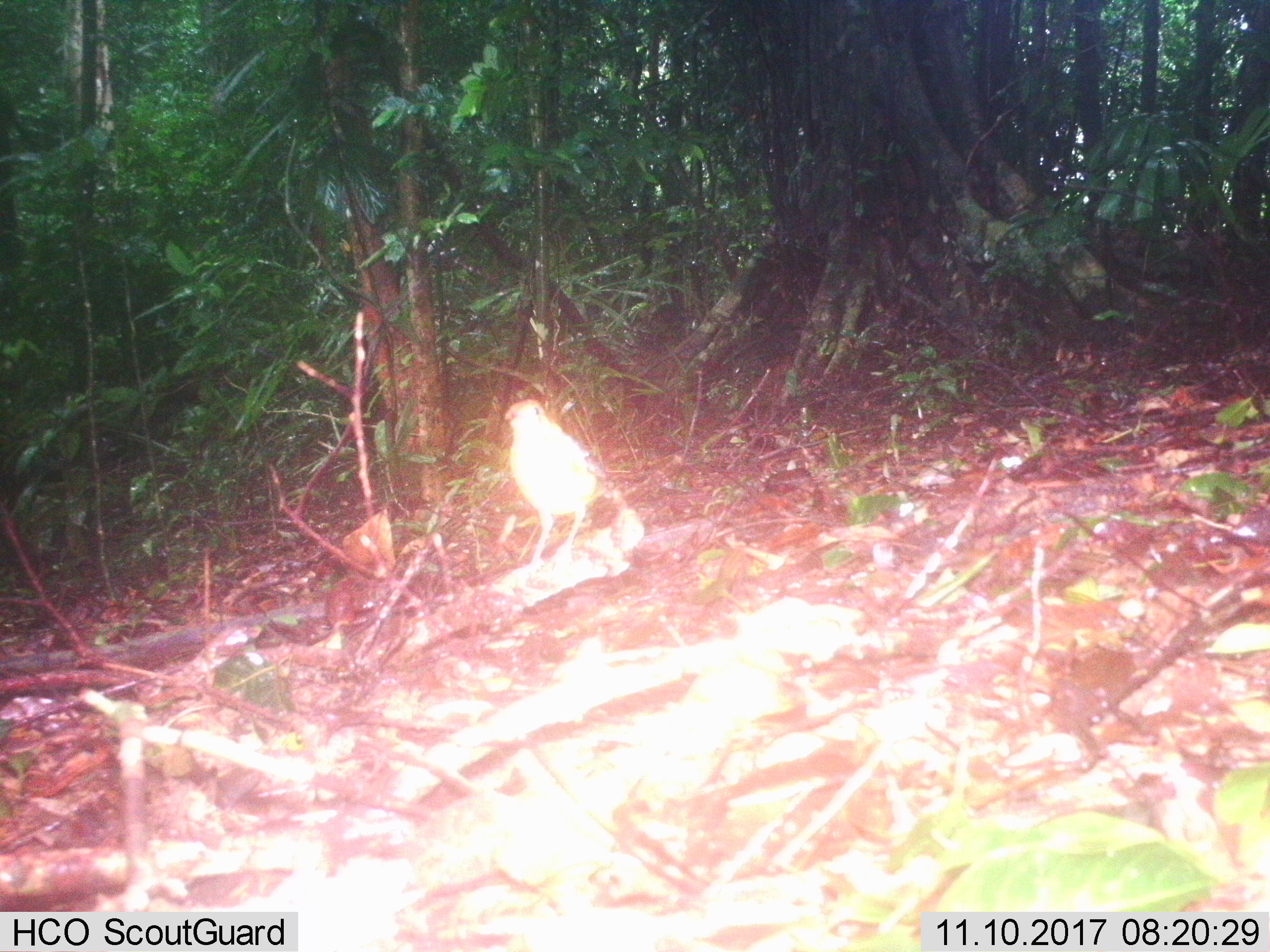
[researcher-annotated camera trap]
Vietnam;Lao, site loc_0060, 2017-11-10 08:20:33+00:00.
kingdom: Animalia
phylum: Chordata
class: Aves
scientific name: Aves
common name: bird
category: unidentified bird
Unidentified bird (bird) (Aves). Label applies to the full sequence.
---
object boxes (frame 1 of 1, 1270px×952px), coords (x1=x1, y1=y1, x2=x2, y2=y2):
unidentified bird: (x1=504, y1=399, x2=606, y2=577)